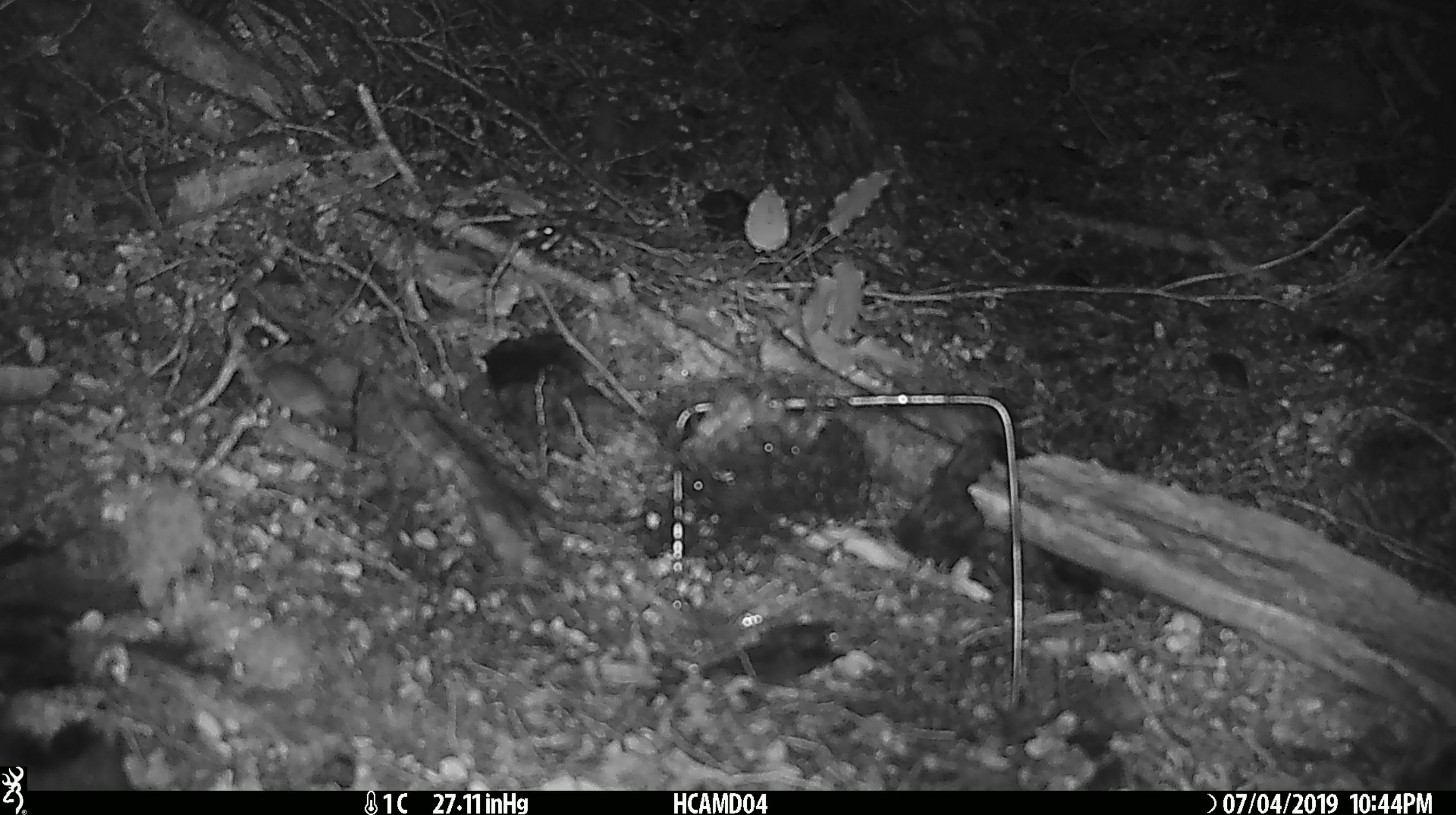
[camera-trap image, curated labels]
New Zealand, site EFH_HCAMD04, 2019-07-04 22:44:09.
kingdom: Animalia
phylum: Chordata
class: Mammalia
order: Rodentia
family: Muridae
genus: Mus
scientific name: Mus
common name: mouse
Mouse (Mus).